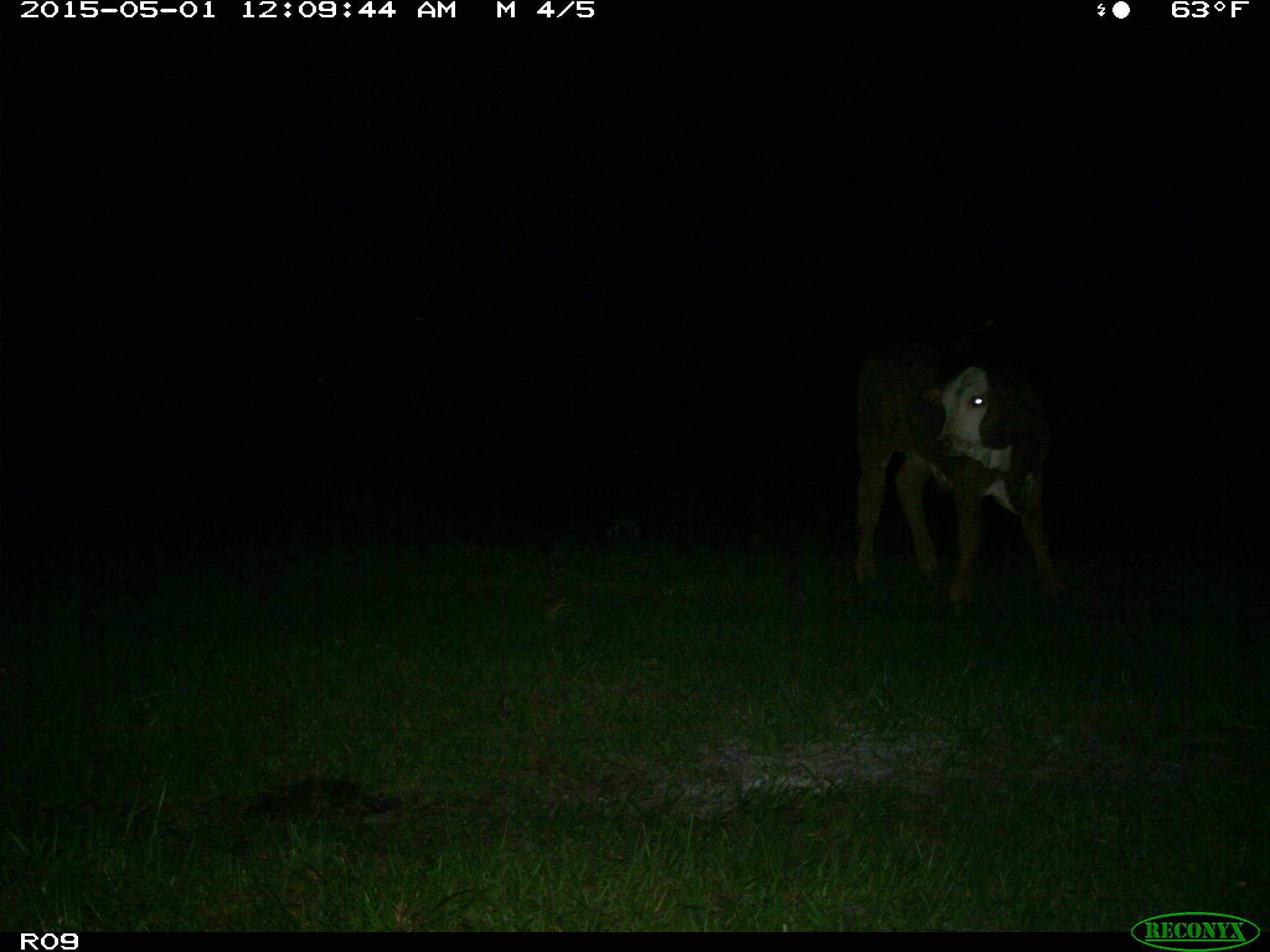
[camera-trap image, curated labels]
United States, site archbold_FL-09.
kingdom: Animalia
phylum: Chordata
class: Mammalia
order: Artiodactyla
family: Bovidae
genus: Bos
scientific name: Bos taurus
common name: domestic cow